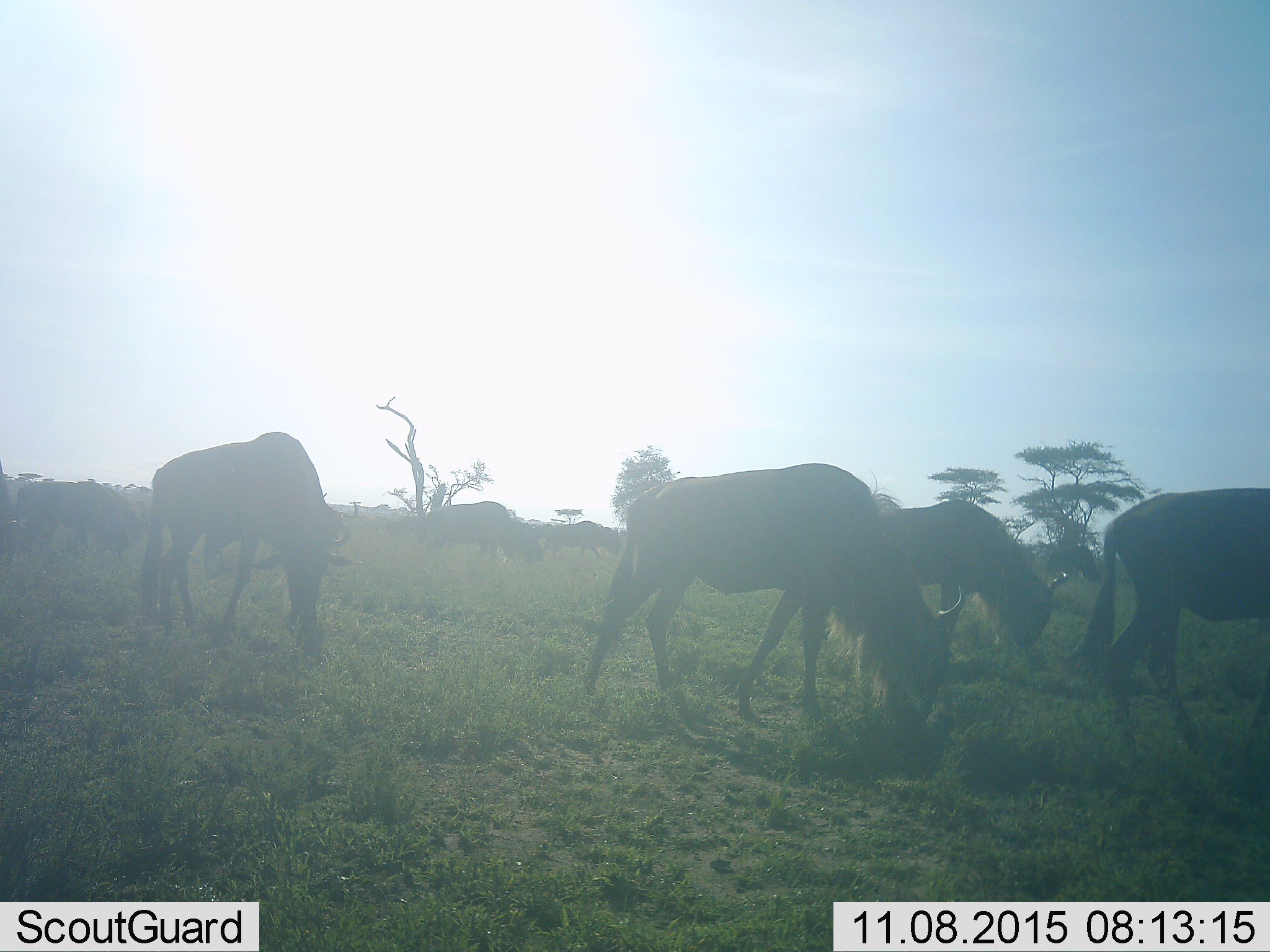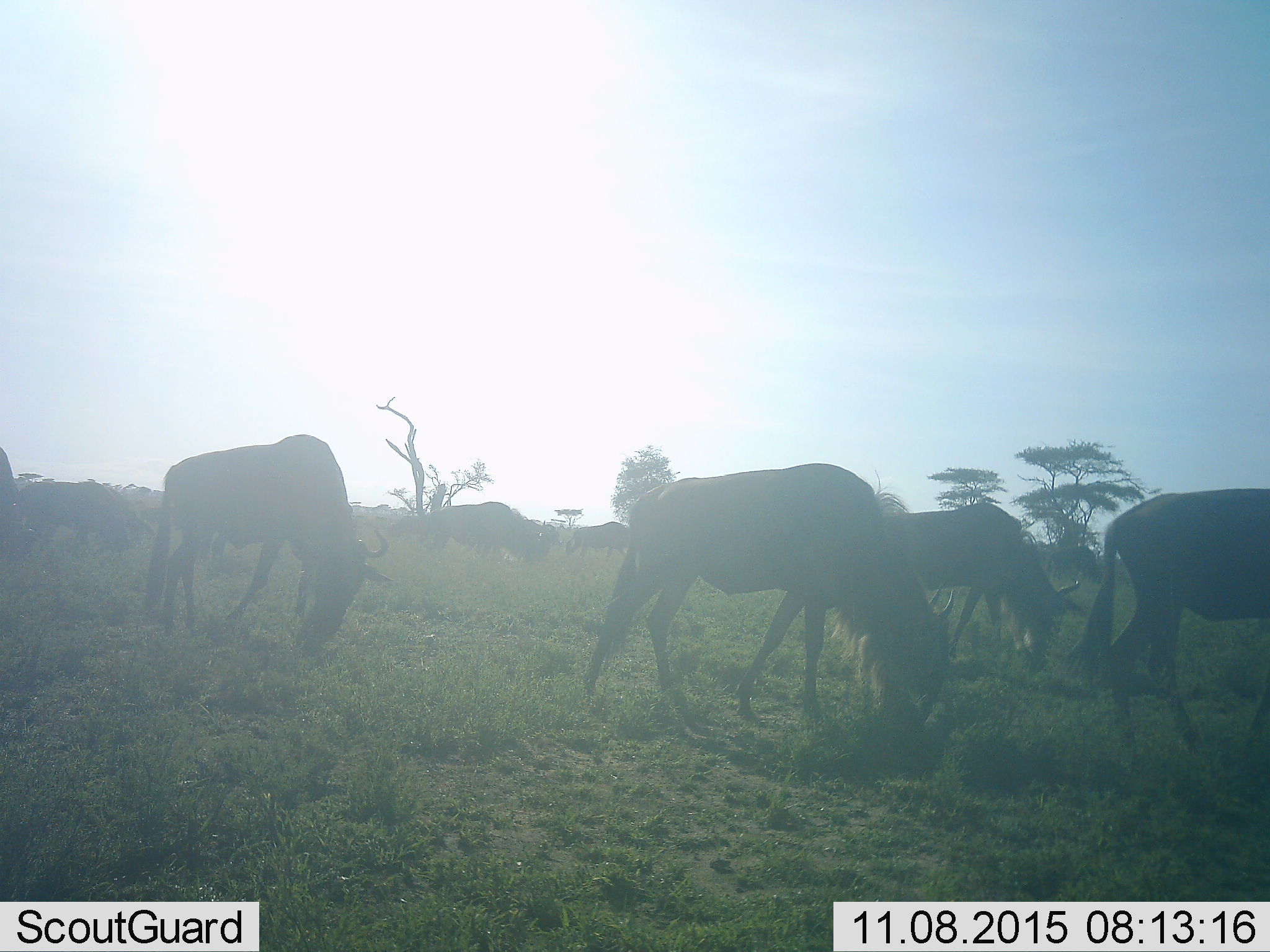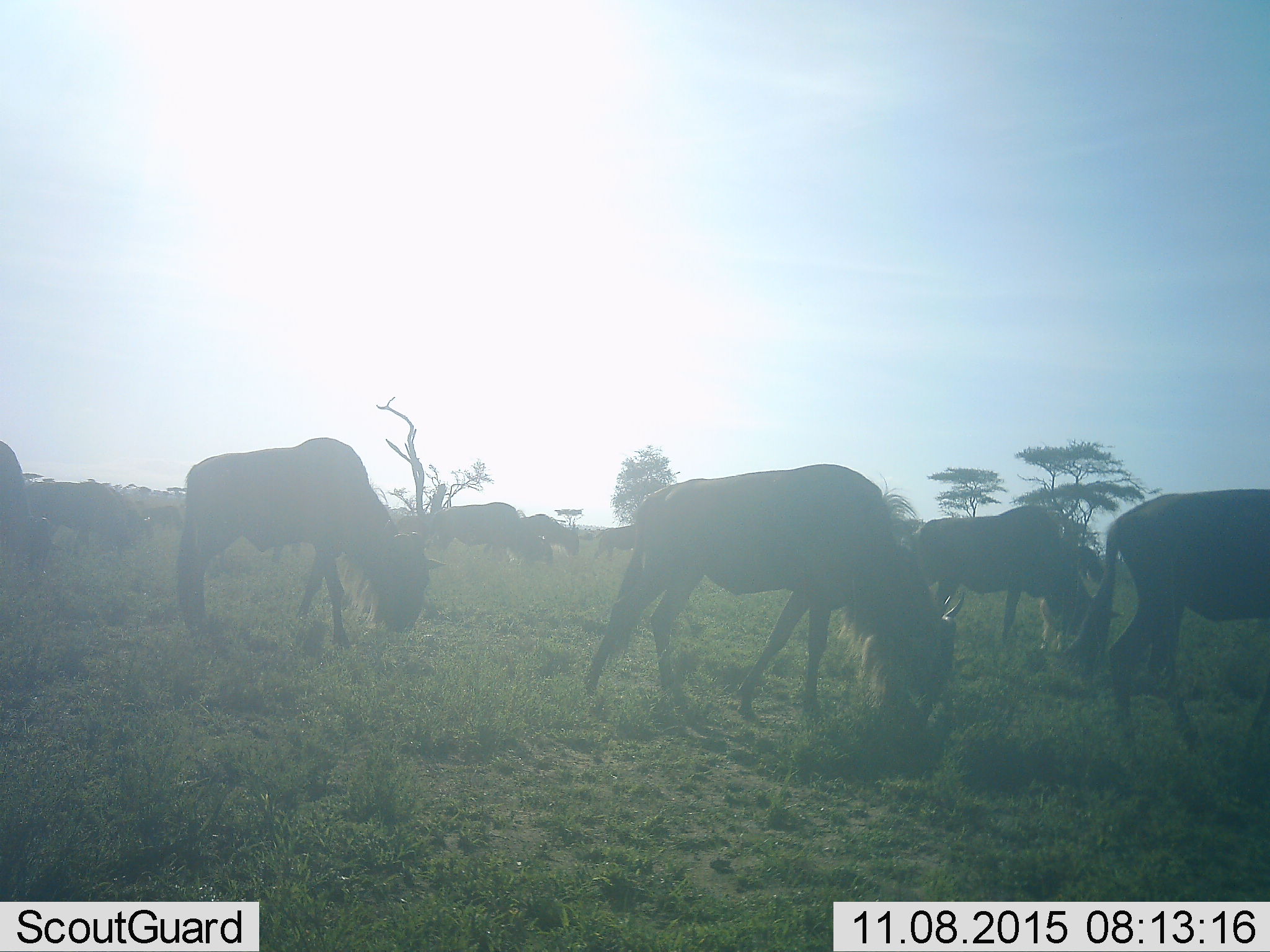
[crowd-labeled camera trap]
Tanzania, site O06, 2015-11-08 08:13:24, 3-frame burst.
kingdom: Animalia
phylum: Chordata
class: Mammalia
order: Artiodactyla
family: Bovidae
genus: Connochaetes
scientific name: Connochaetes taurinus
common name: blue wildebeest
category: wildebeest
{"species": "wildebeest (blue wildebeest) (Connochaetes taurinus)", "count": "11-50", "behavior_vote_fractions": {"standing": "33%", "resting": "0%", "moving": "44%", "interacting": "0%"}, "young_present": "0%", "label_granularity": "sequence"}